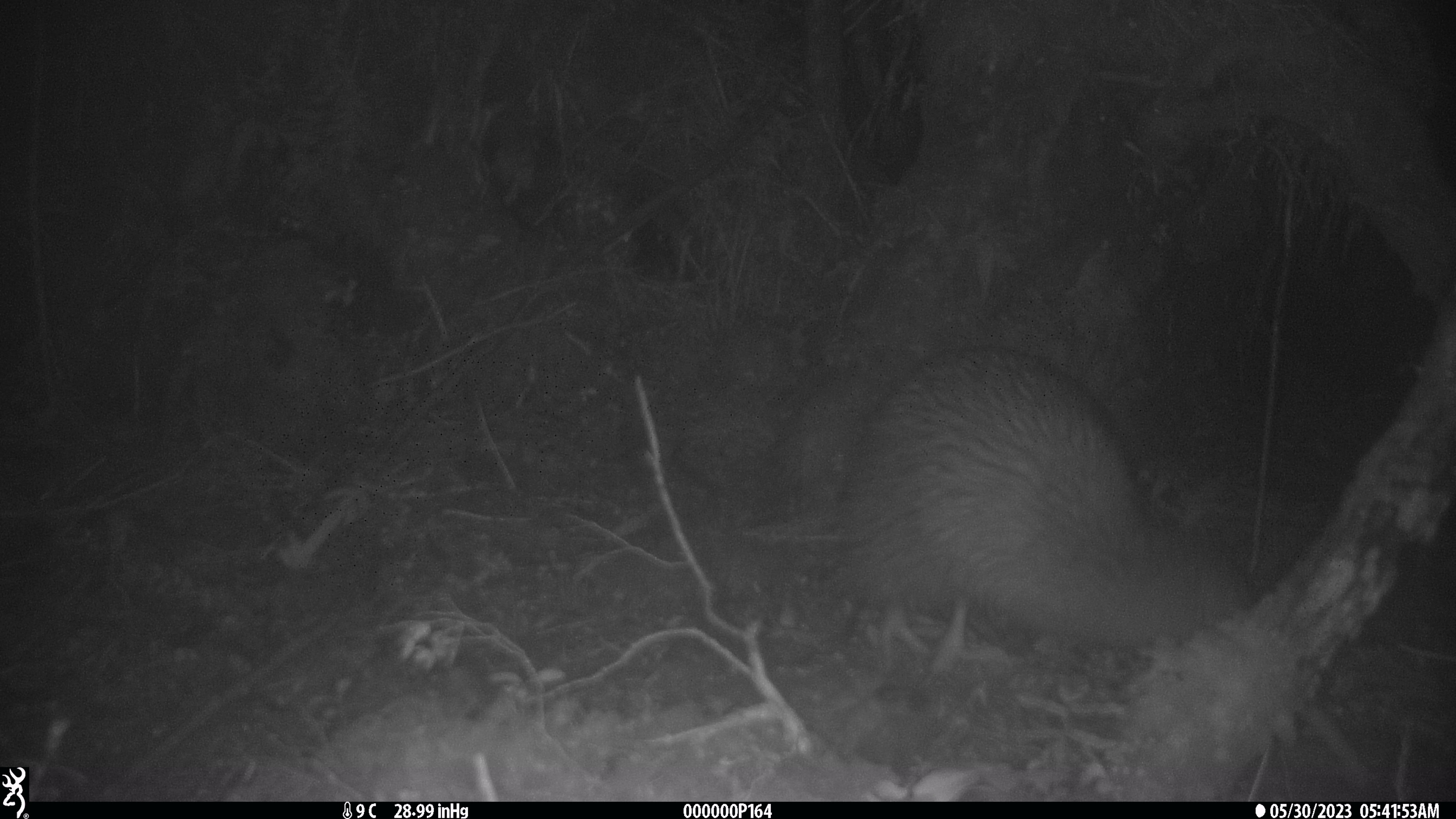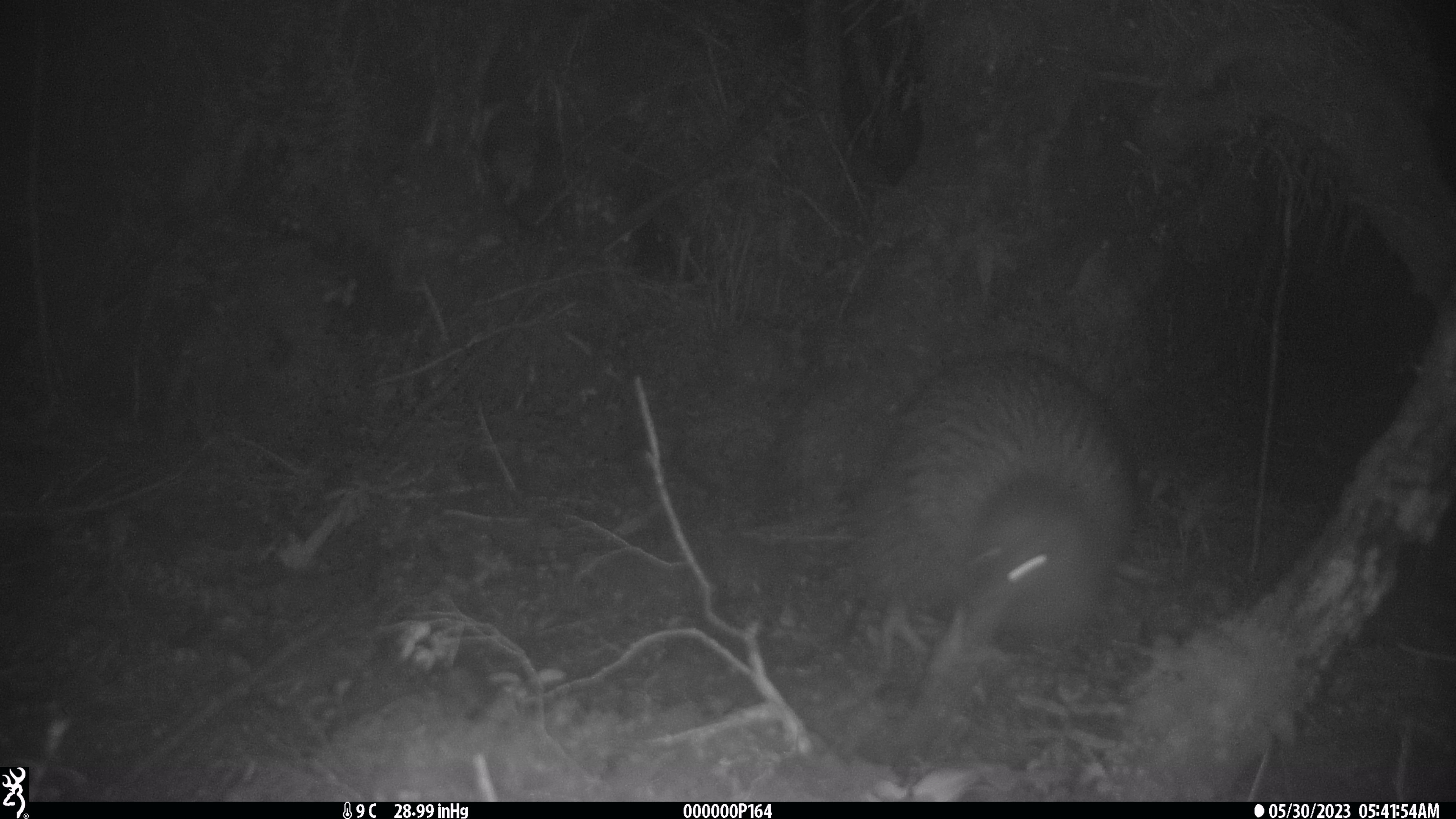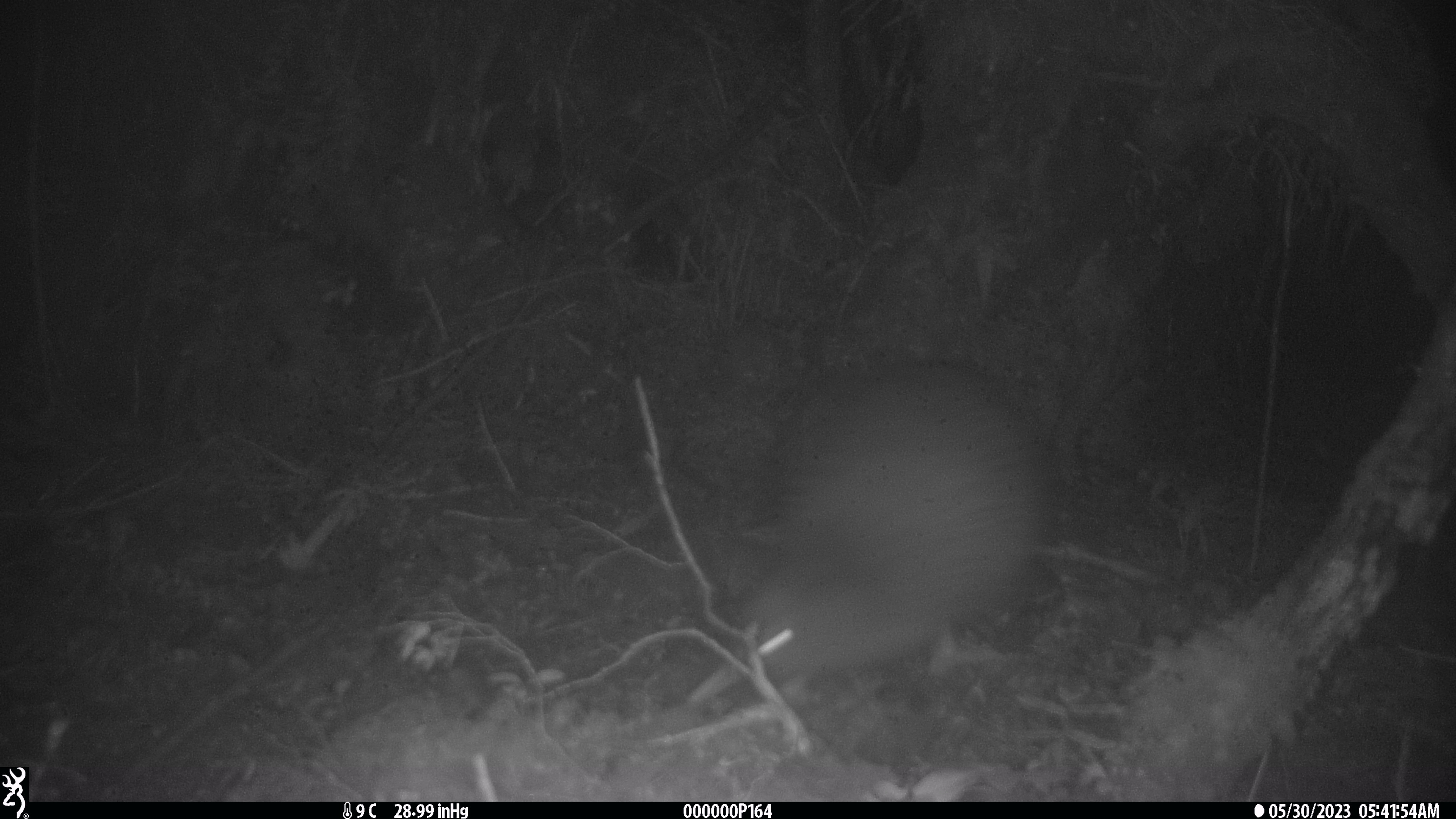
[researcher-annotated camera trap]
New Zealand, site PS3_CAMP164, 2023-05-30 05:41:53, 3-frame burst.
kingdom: Animalia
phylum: Chordata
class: Aves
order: Apterygiformes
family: Apterygidae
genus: Apteryx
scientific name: Apteryx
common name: kiwi